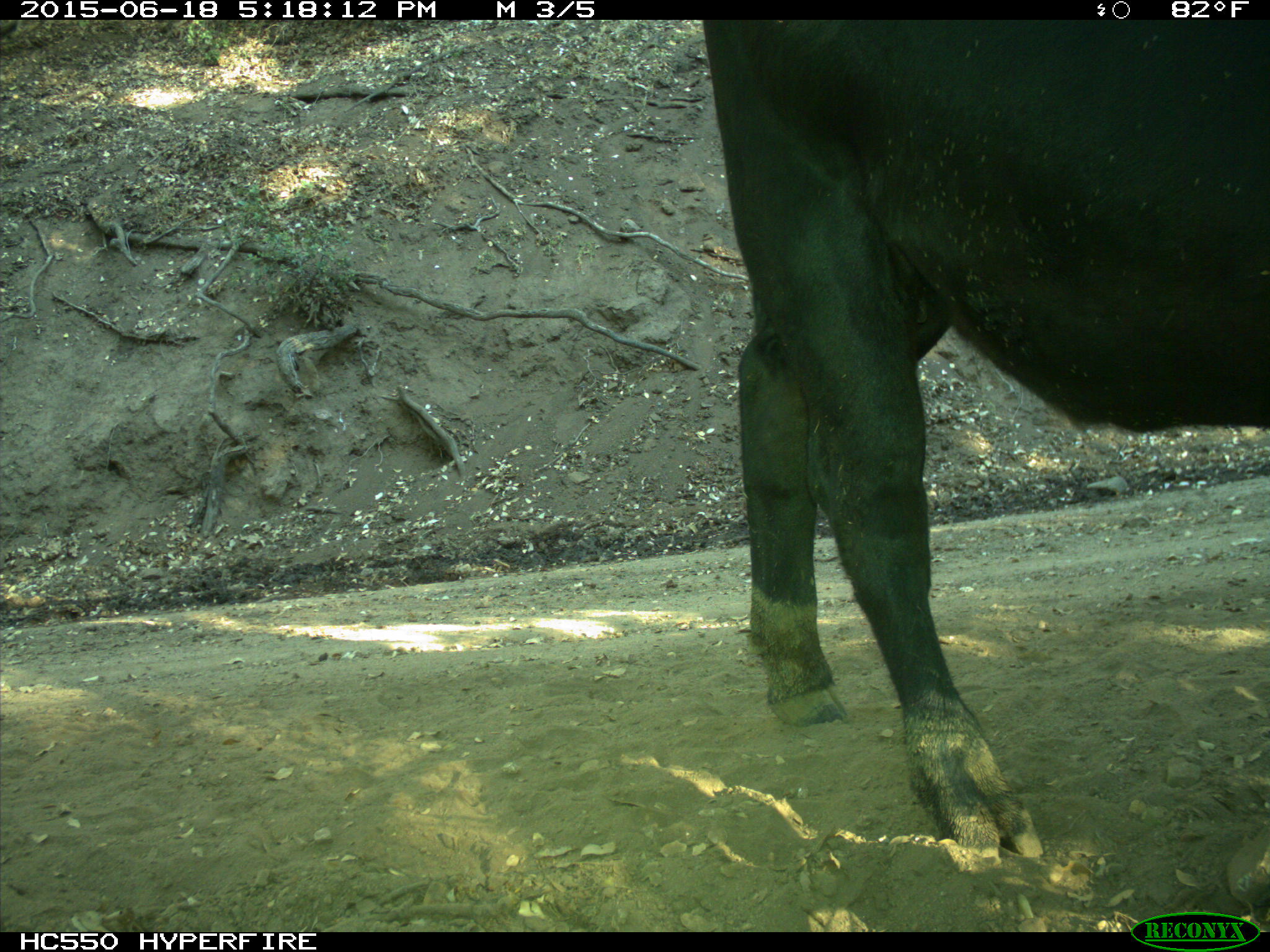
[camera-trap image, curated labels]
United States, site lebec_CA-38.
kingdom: Animalia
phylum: Chordata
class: Mammalia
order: Artiodactyla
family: Bovidae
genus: Bos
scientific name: Bos taurus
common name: domestic cow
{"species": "Bos taurus (domestic cow)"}